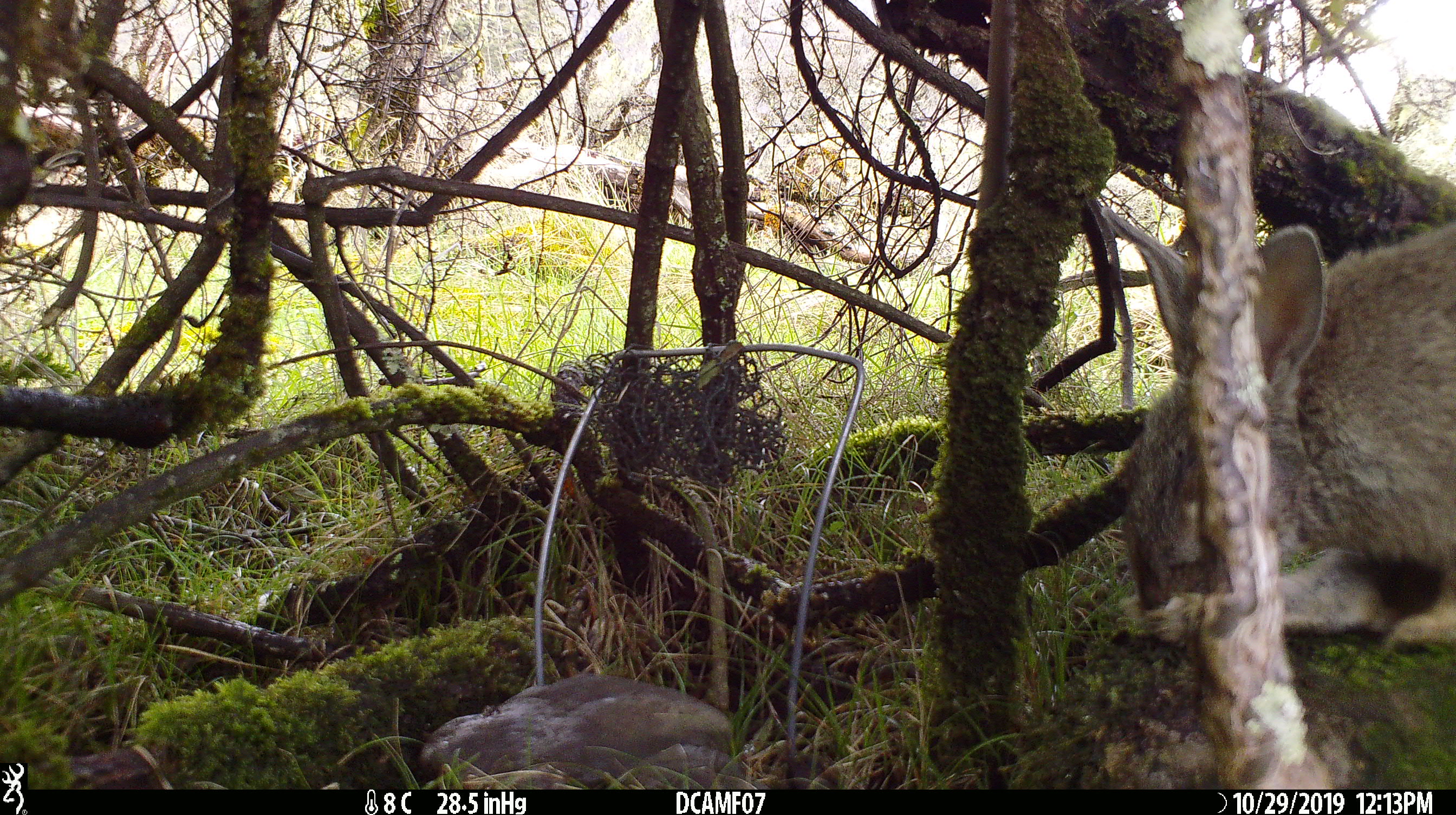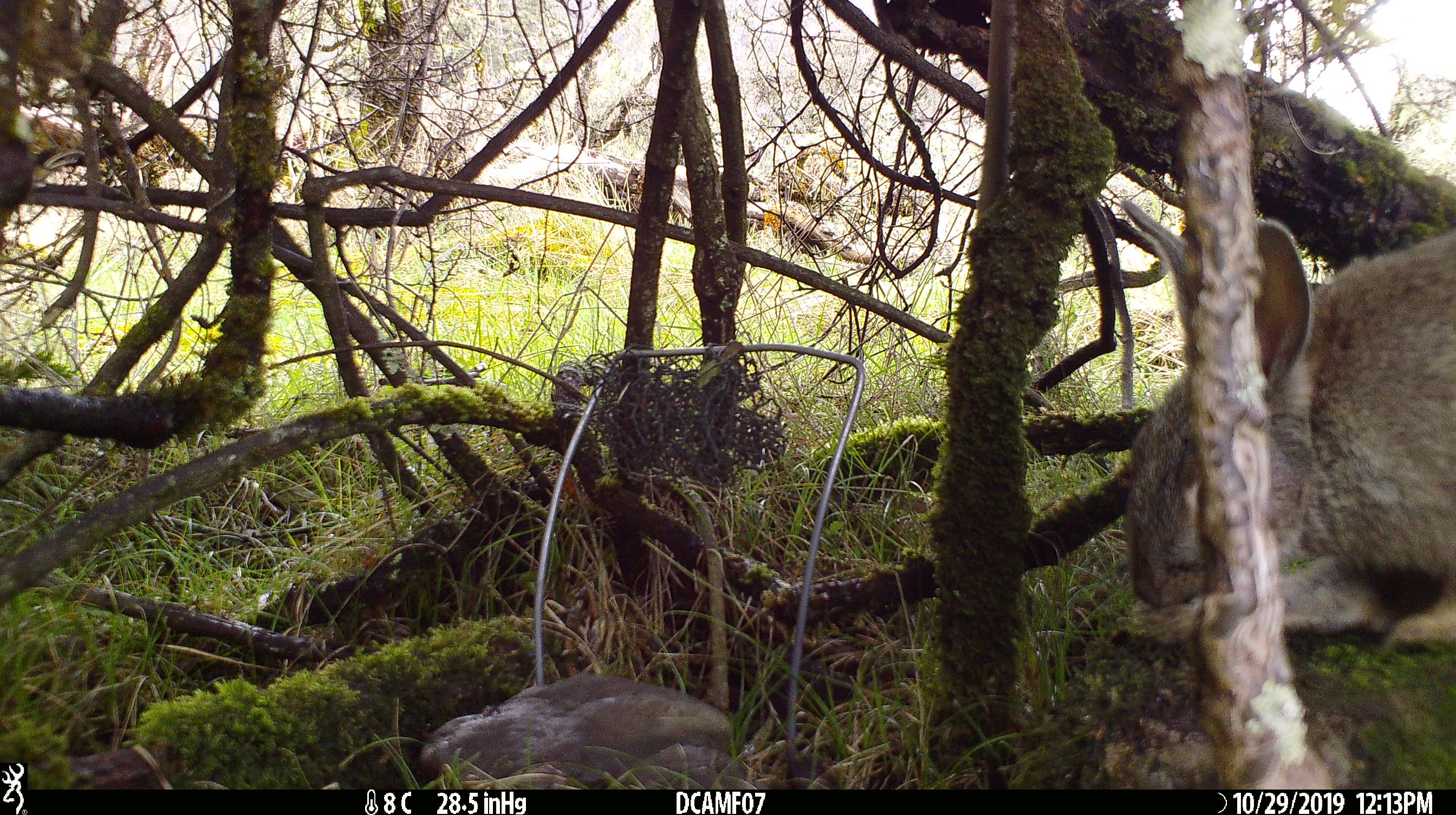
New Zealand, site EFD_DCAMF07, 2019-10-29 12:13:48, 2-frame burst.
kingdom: Animalia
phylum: Chordata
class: Mammalia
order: Lagomorpha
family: Leporidae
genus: Oryctolagus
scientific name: Oryctolagus cuniculus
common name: european rabbit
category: rabbit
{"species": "rabbit (european rabbit) (Oryctolagus cuniculus)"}